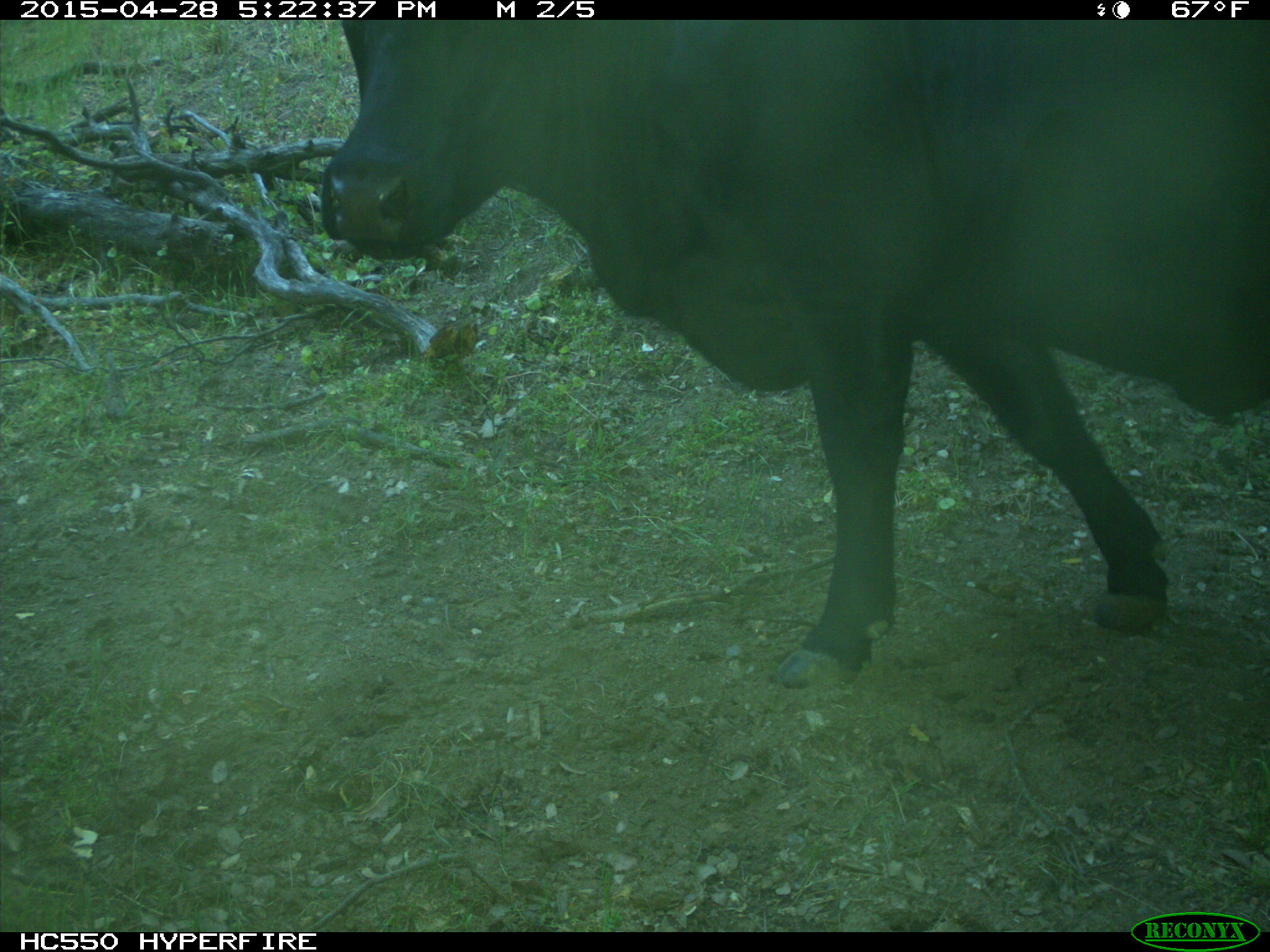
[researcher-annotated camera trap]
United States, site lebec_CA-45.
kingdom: Animalia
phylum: Chordata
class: Mammalia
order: Artiodactyla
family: Bovidae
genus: Bos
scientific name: Bos taurus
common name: domestic cow